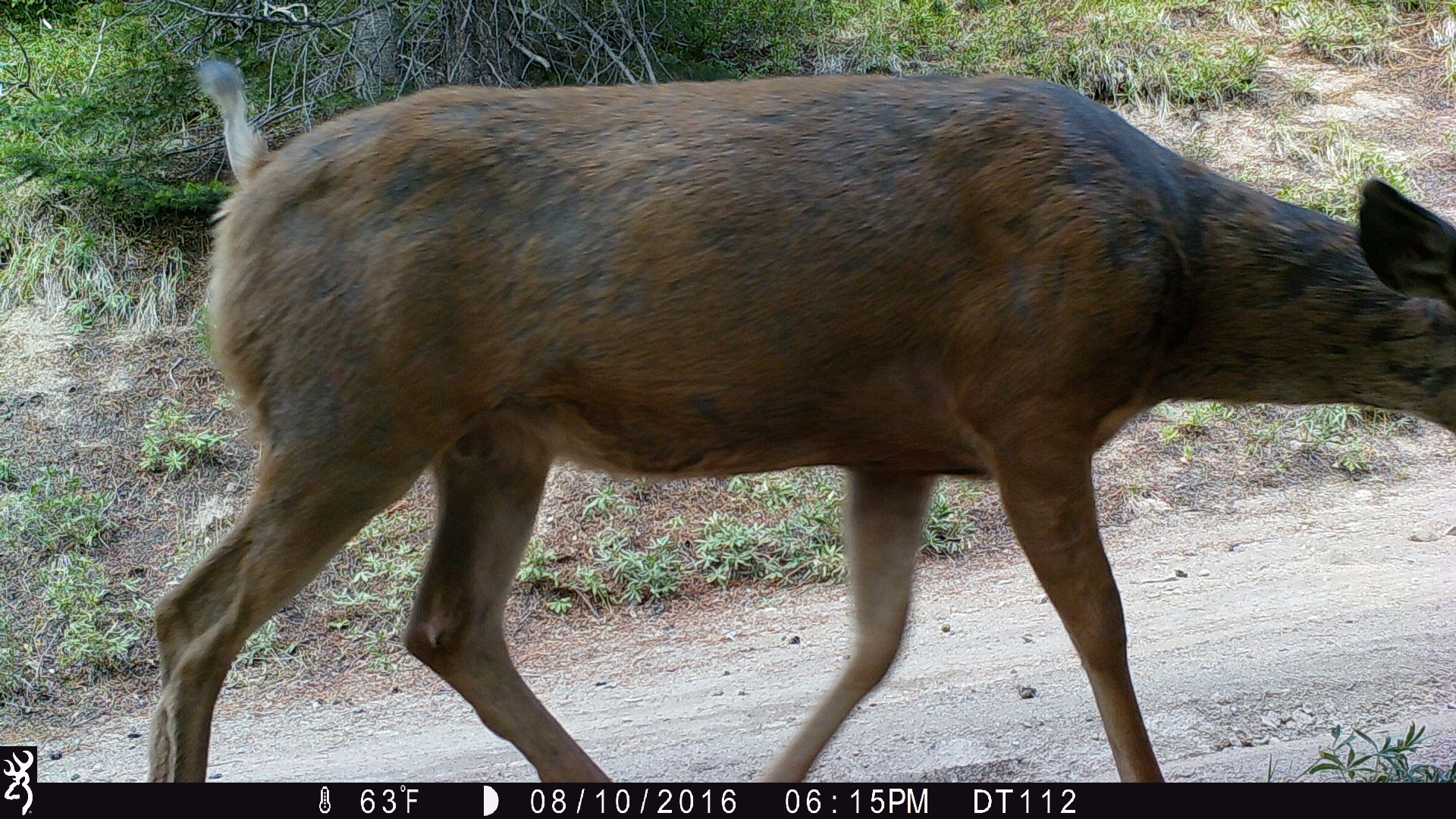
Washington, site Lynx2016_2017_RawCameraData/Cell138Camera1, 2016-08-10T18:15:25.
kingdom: Animalia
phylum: Chordata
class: Mammalia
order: Artiodactyla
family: Cervidae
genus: Odocoileus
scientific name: Odocoileus hemionus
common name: mule deer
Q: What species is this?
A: Odocoileus hemionus (mule deer).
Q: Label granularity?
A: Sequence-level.